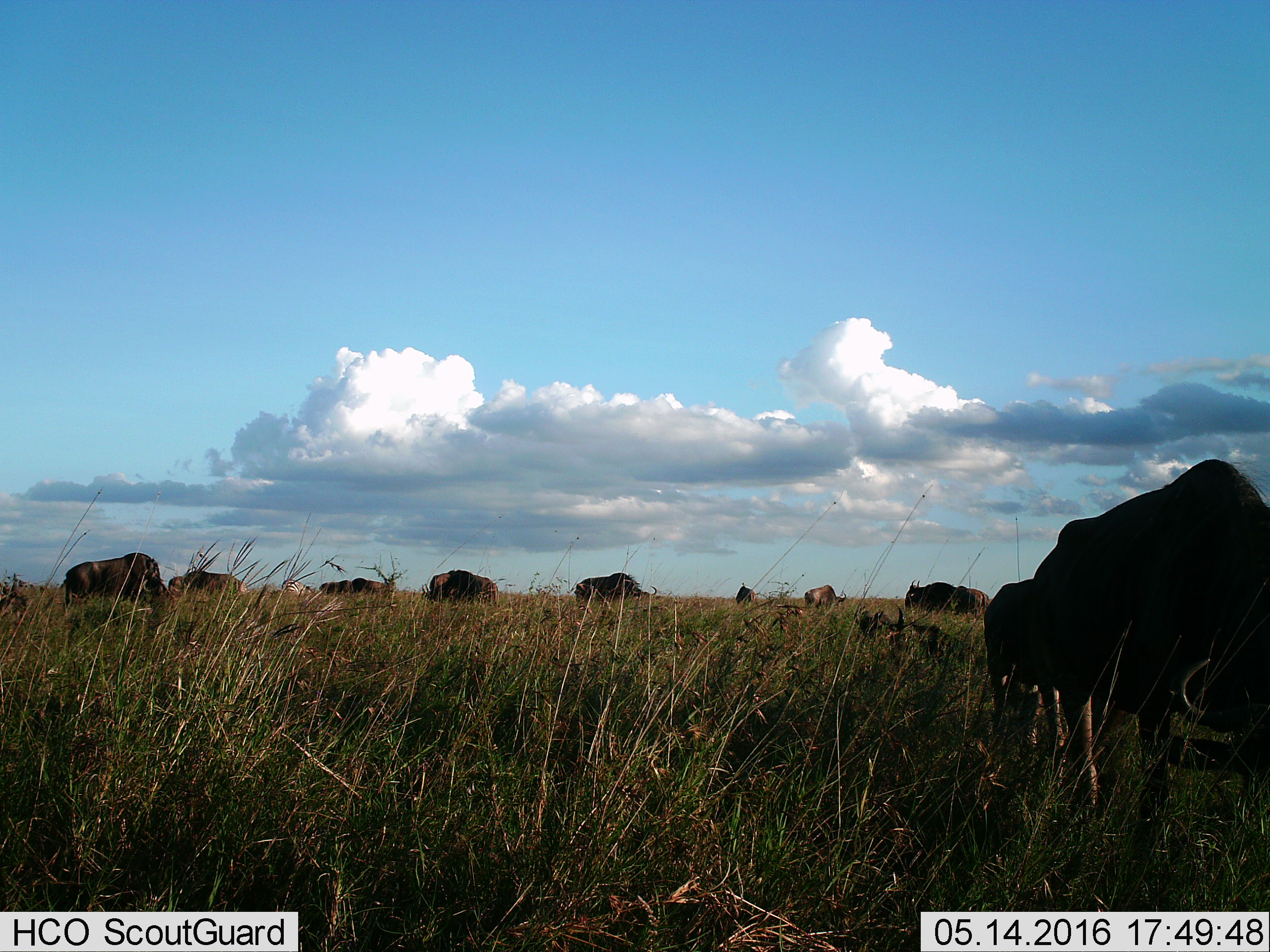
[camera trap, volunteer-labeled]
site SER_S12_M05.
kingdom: Animalia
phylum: Chordata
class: Mammalia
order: Artiodactyla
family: Bovidae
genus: Connochaetes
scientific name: Connochaetes taurinus taurinus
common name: blue wildebeest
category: wildebeestblue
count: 11-50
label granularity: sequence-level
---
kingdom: Animalia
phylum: Chordata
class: Mammalia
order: Perissodactyla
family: Equidae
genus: Equus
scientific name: Equus quagga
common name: plains zebra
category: zebraplains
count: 1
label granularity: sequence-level